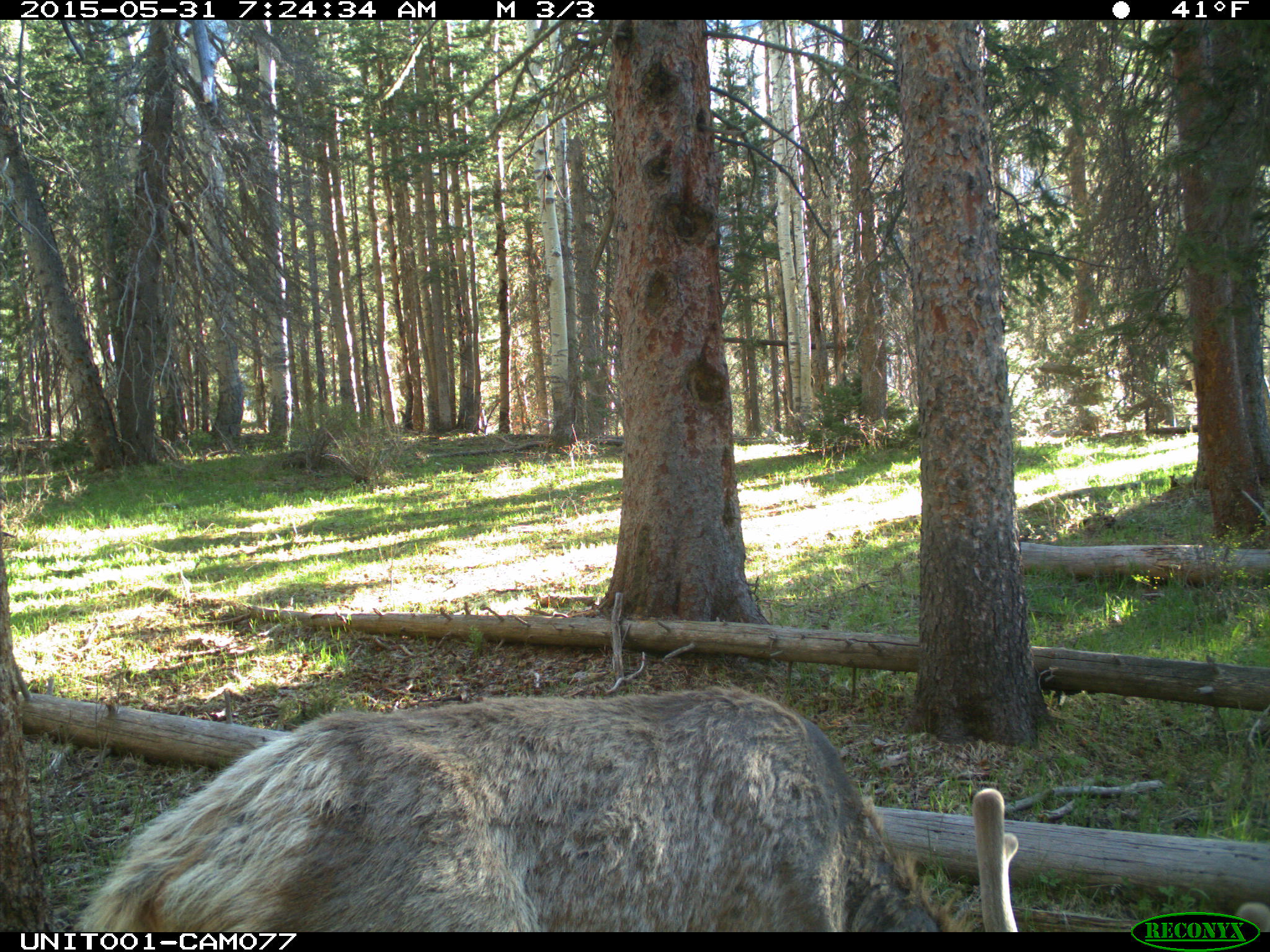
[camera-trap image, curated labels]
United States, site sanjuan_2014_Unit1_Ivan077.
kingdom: Animalia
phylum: Chordata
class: Mammalia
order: Artiodactyla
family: Cervidae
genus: Cervus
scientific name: Cervus elaphus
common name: red deer